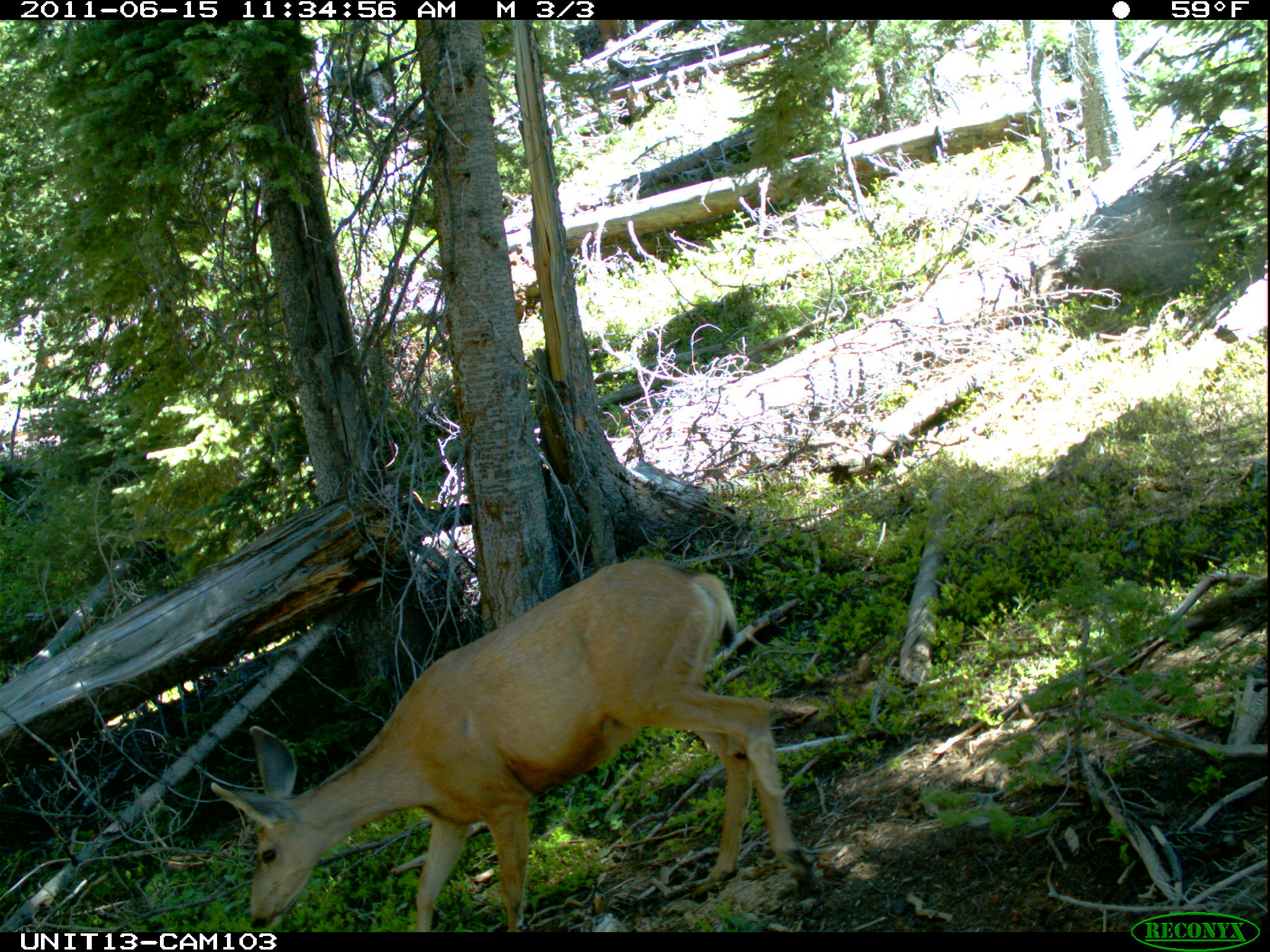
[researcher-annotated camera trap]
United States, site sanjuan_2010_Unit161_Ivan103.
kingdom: Animalia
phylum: Chordata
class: Mammalia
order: Artiodactyla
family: Cervidae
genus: Odocoileus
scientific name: Odocoileus hemionus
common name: mule deer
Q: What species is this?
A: Odocoileus hemionus (mule deer).